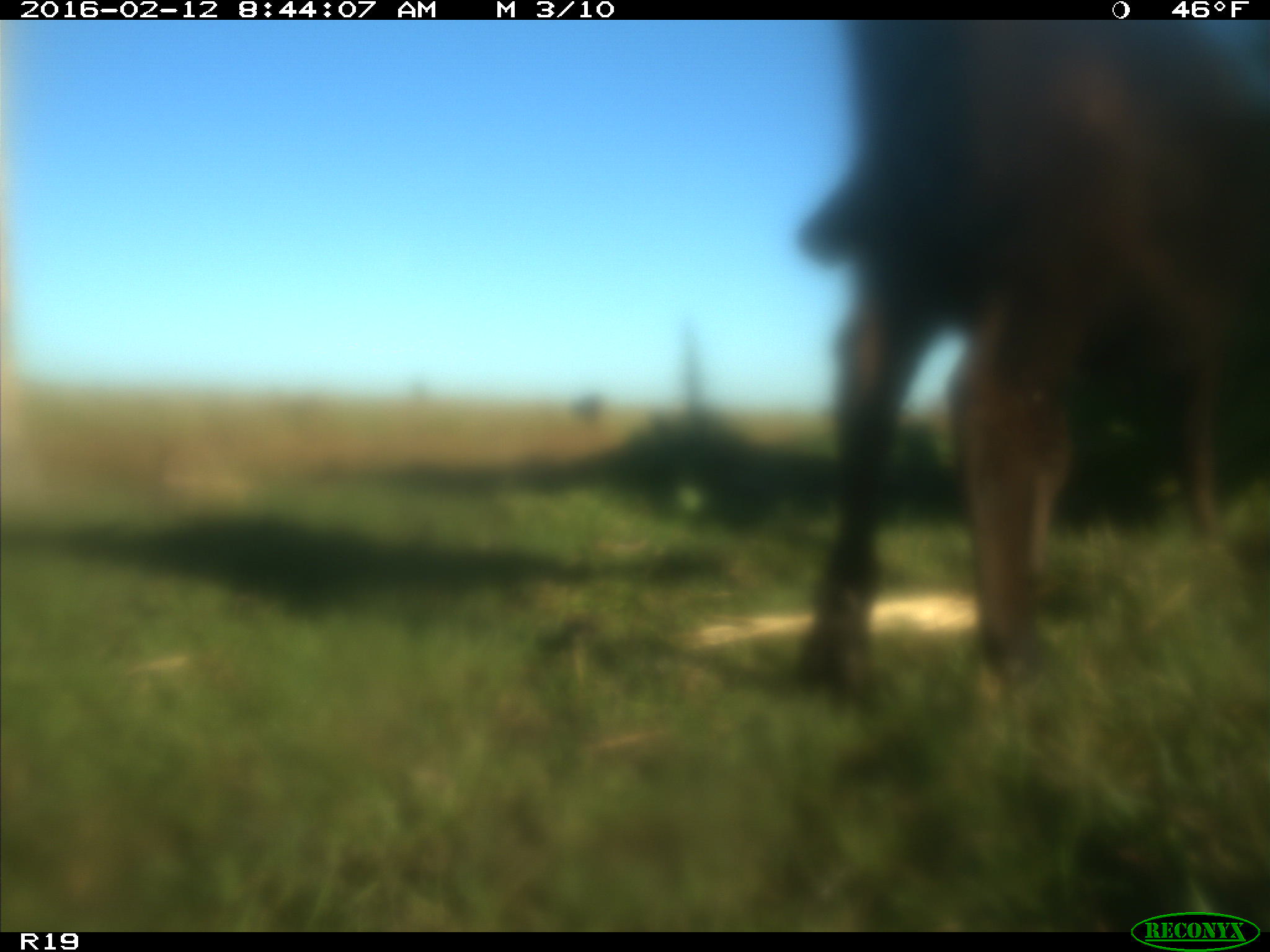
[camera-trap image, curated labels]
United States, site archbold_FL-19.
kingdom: Animalia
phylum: Chordata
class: Mammalia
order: Artiodactyla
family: Bovidae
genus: Bos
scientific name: Bos taurus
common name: domestic cow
Bos taurus (domestic cow).